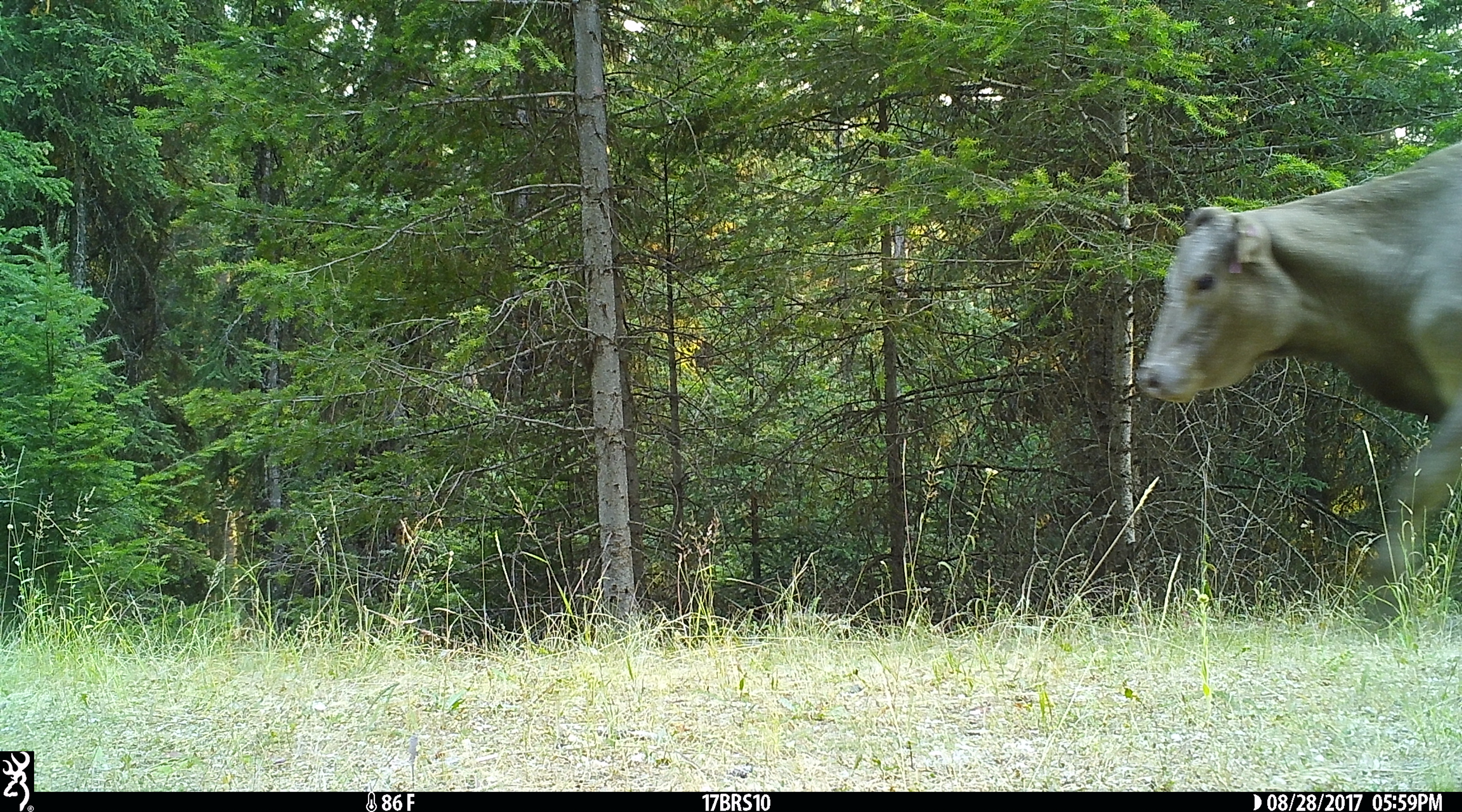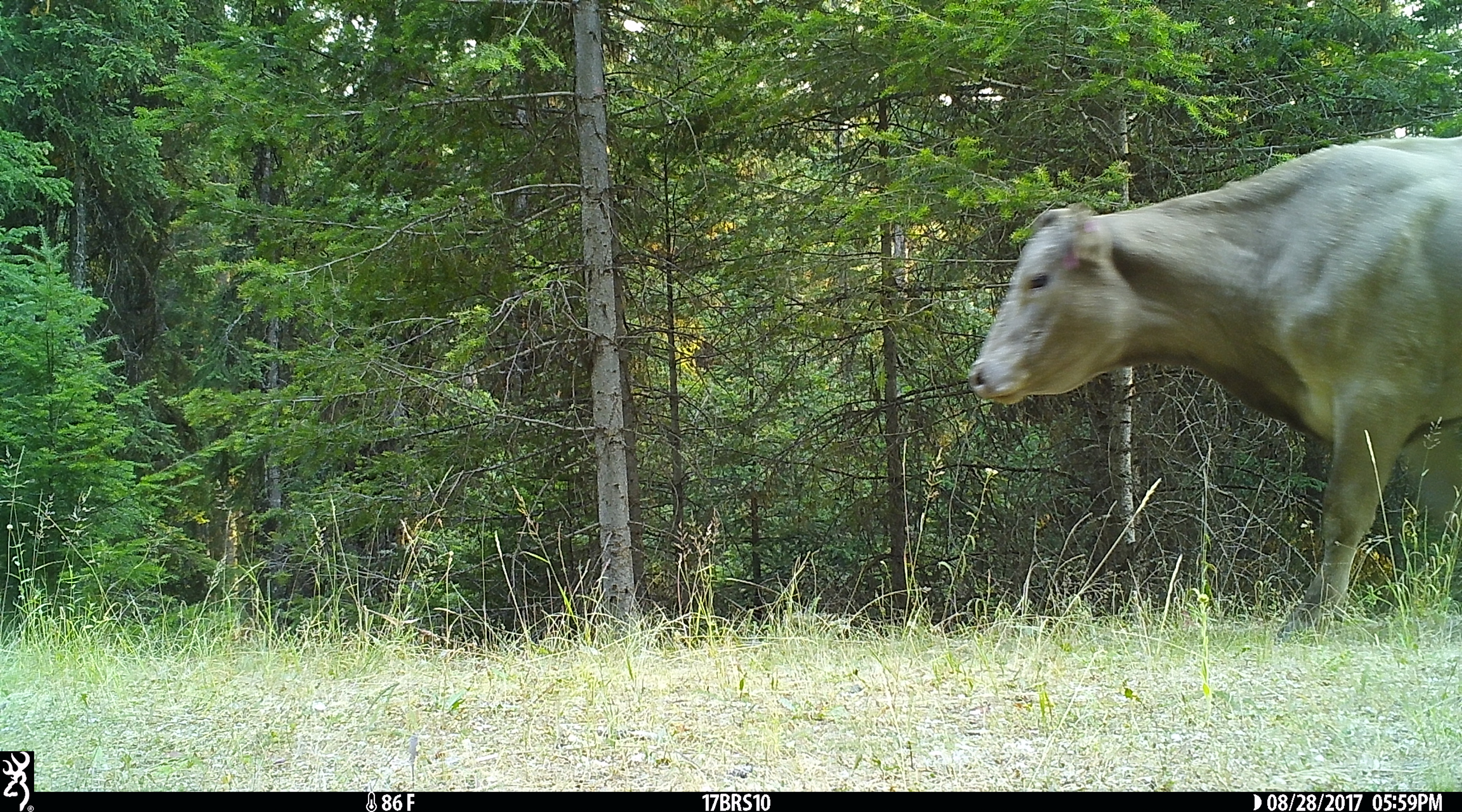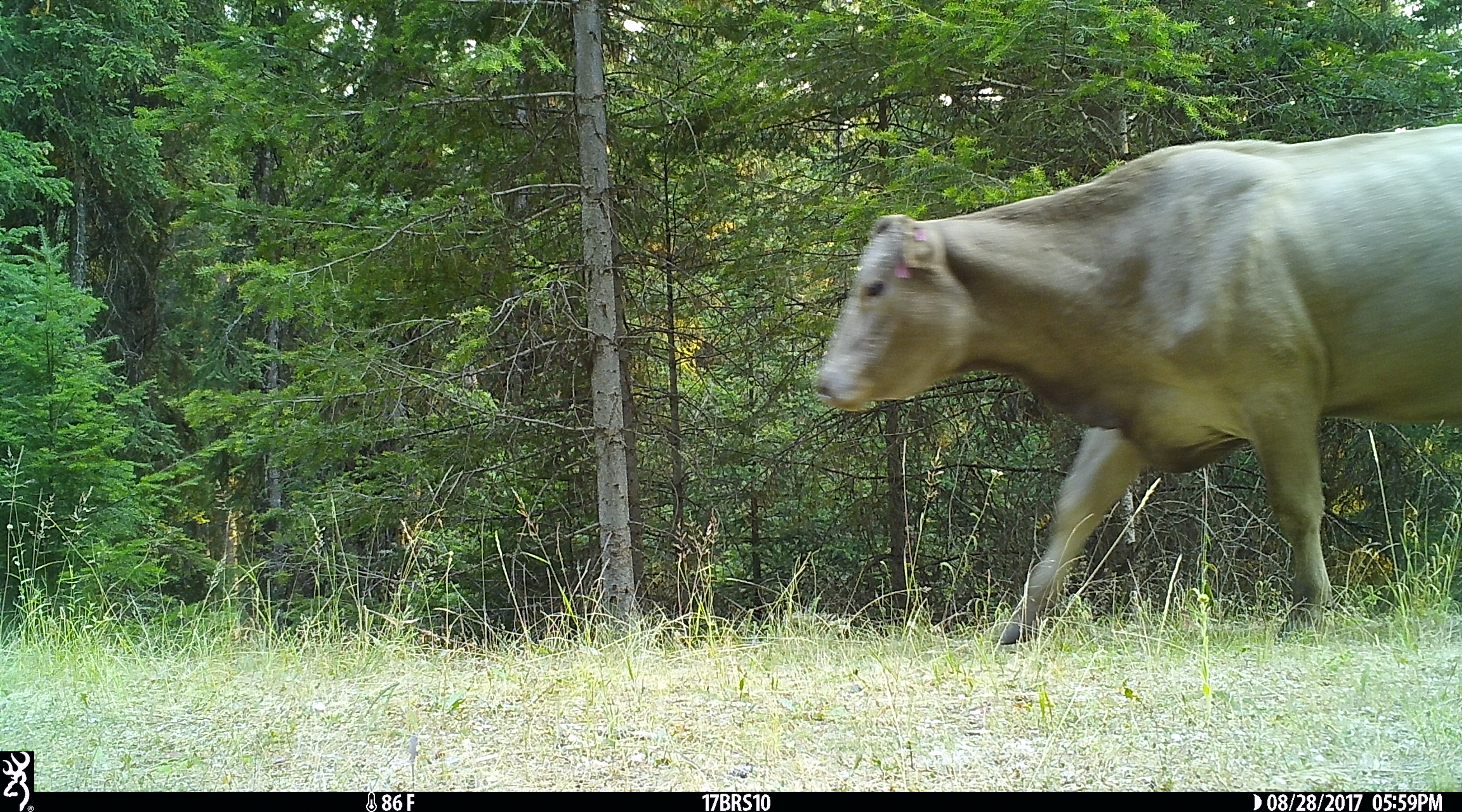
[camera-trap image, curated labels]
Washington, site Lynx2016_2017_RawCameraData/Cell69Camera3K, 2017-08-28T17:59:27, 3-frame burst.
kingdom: Animalia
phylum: Chordata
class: Mammalia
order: Artiodactyla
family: Bovidae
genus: Bos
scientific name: Bos taurus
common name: domestic cattle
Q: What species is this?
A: Domestic cattle (Bos taurus).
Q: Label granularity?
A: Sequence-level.